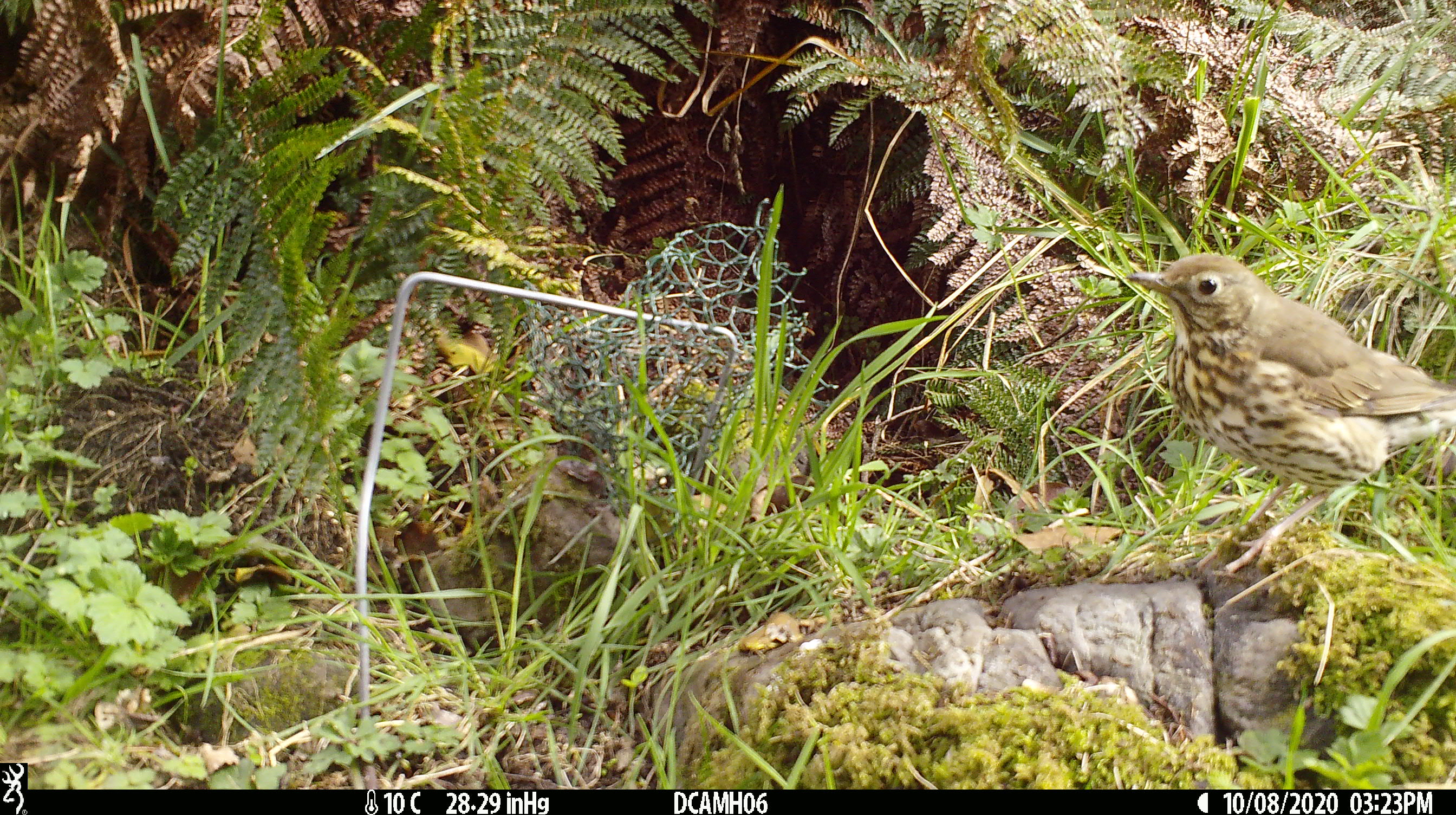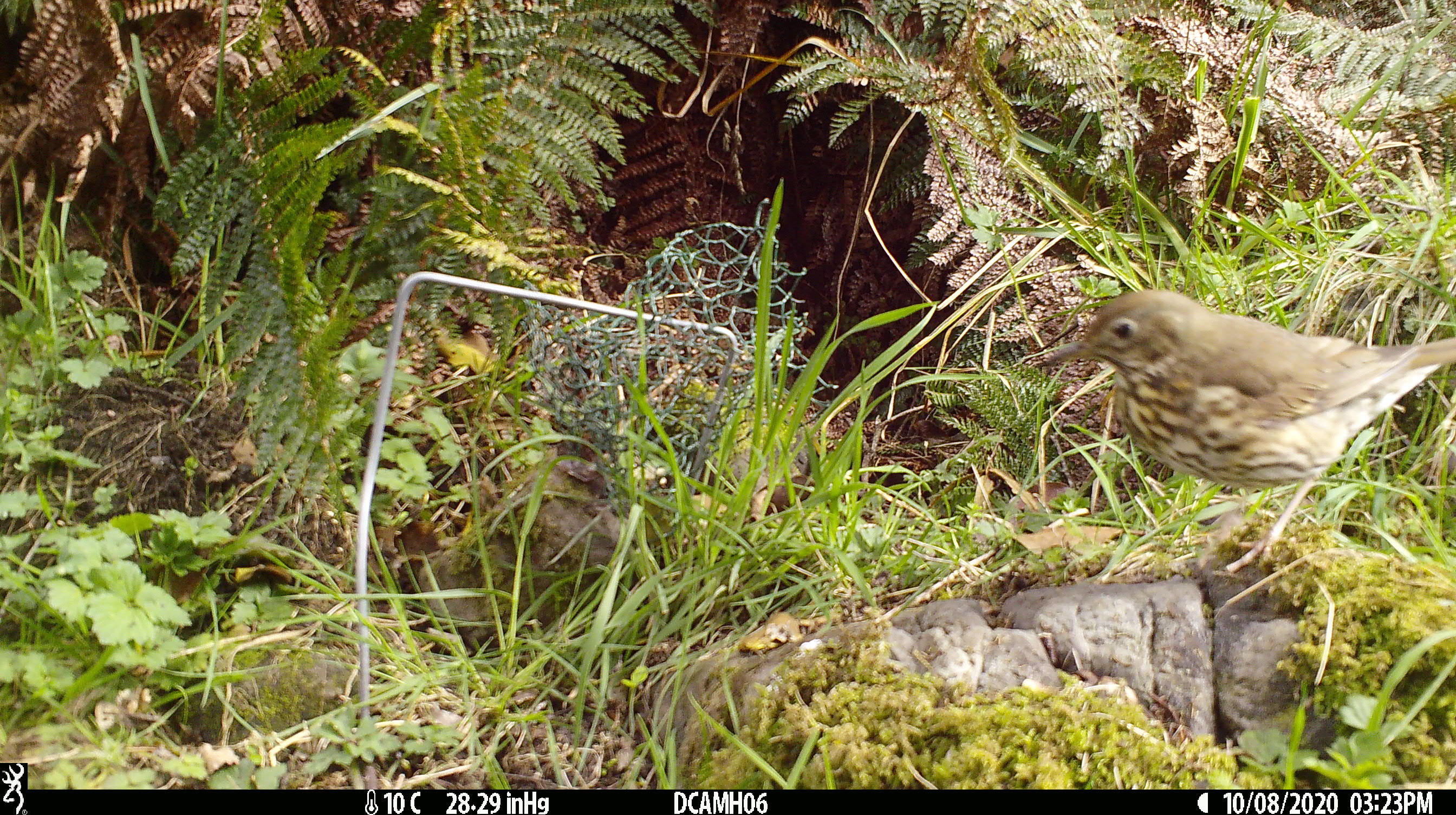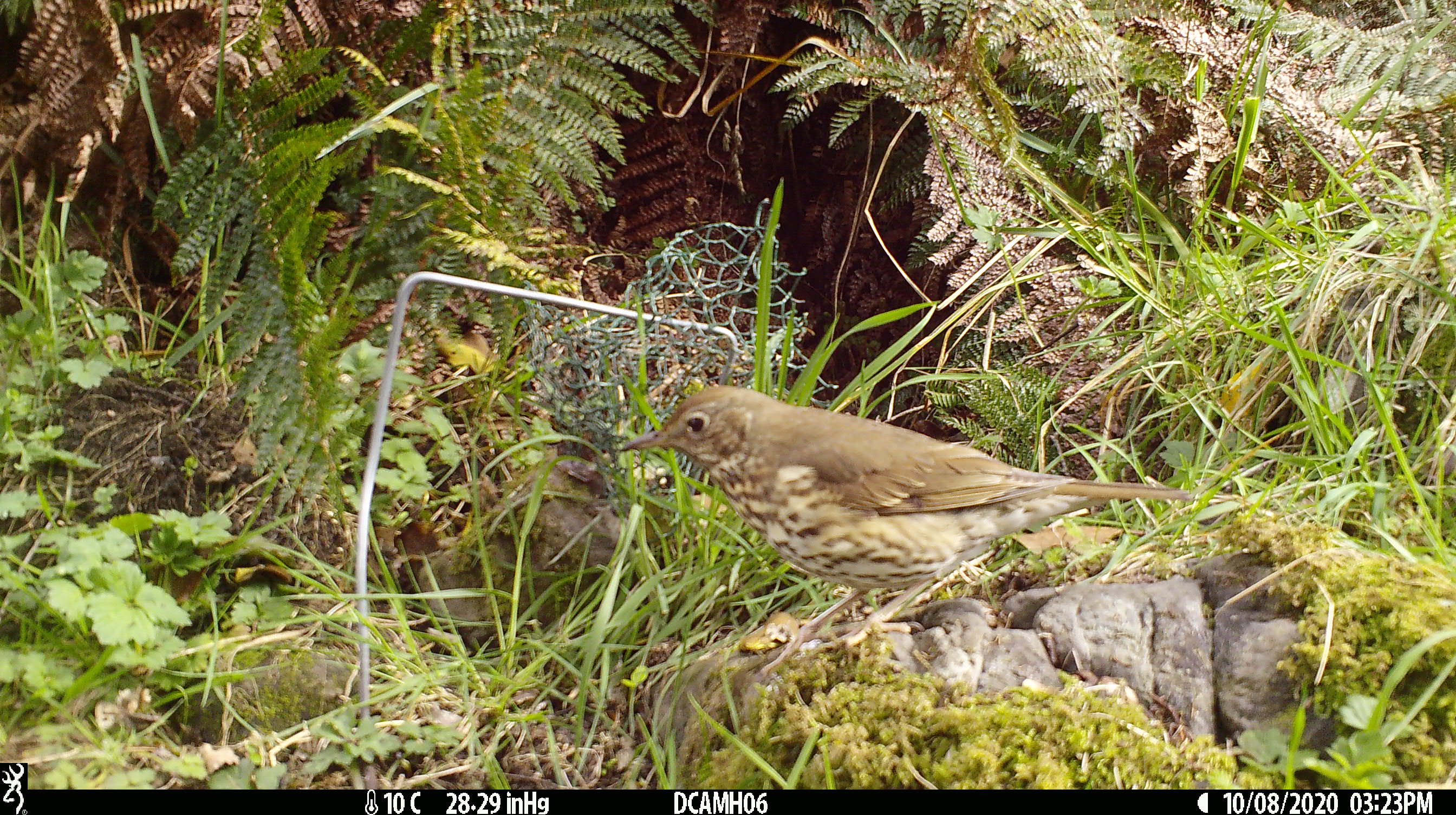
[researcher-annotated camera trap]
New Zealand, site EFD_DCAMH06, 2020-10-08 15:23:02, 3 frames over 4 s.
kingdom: Animalia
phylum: Chordata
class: Aves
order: Passeriformes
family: Turdidae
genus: Turdus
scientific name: Turdus philomelos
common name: song thrush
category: thrush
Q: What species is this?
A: Thrush (song thrush) (Turdus philomelos).